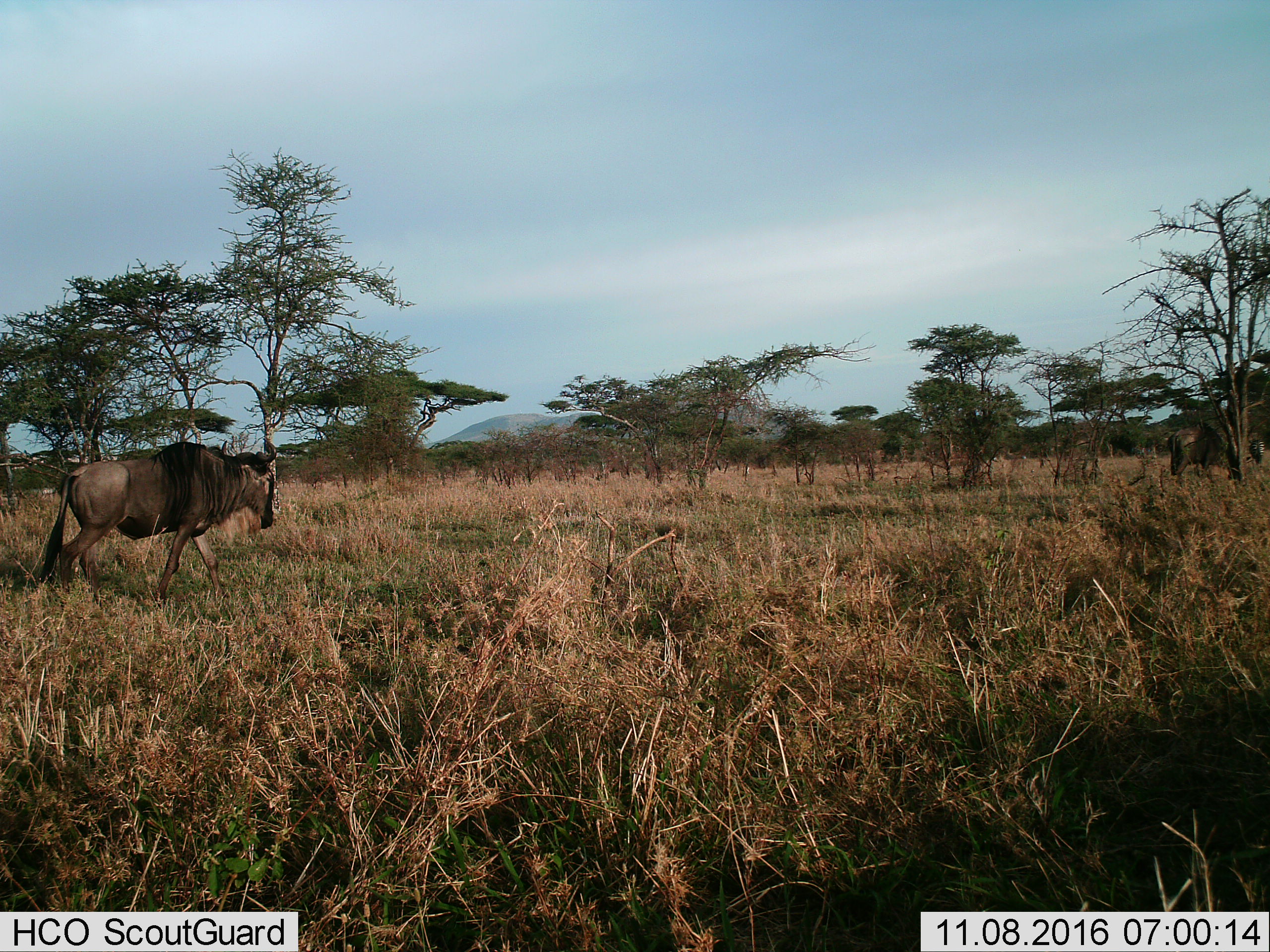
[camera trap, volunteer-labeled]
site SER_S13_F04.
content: unidentified animal